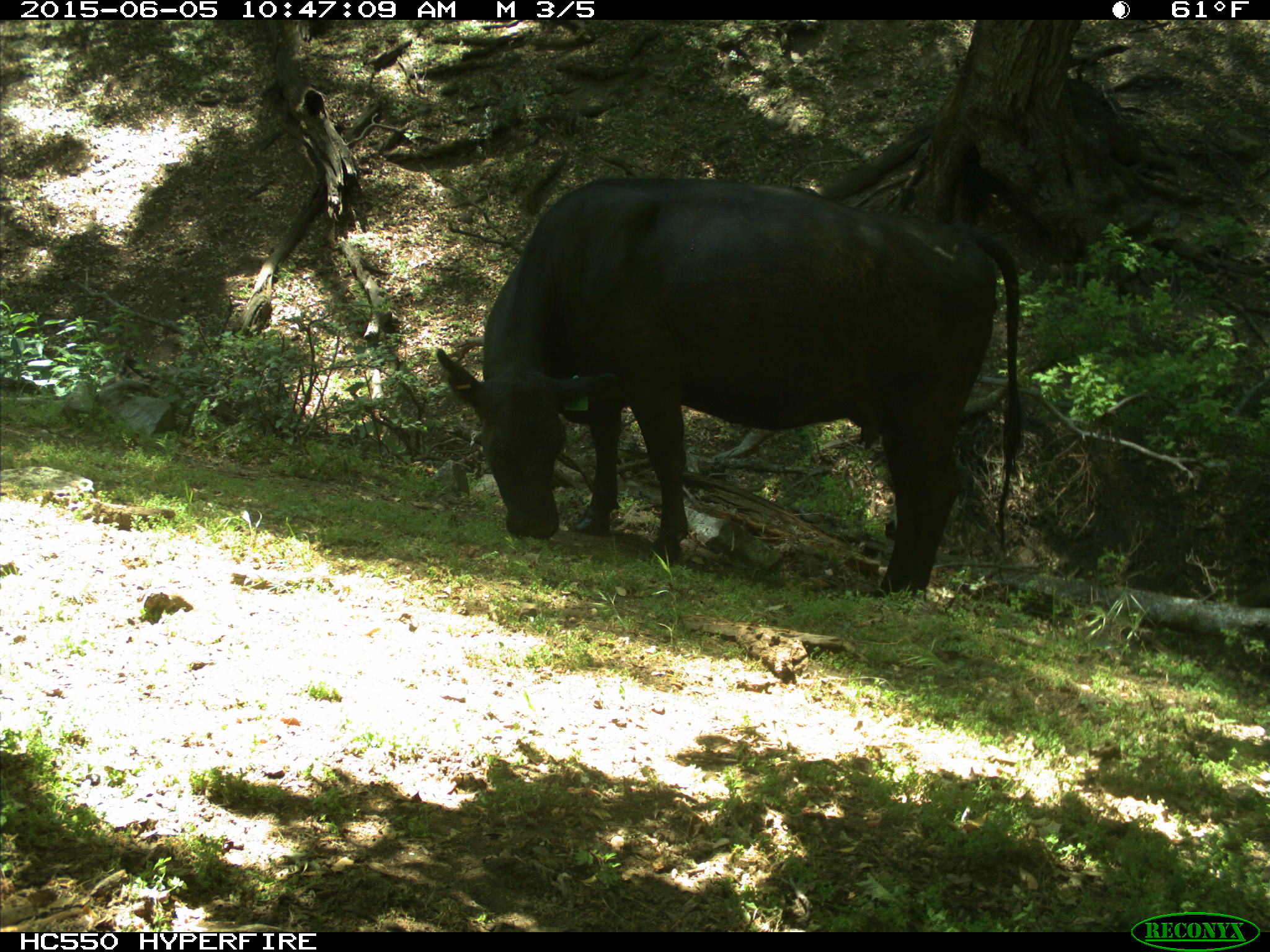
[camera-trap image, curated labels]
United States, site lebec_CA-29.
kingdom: Animalia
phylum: Chordata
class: Mammalia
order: Artiodactyla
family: Bovidae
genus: Bos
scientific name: Bos taurus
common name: domestic cow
Bos taurus (domestic cow).